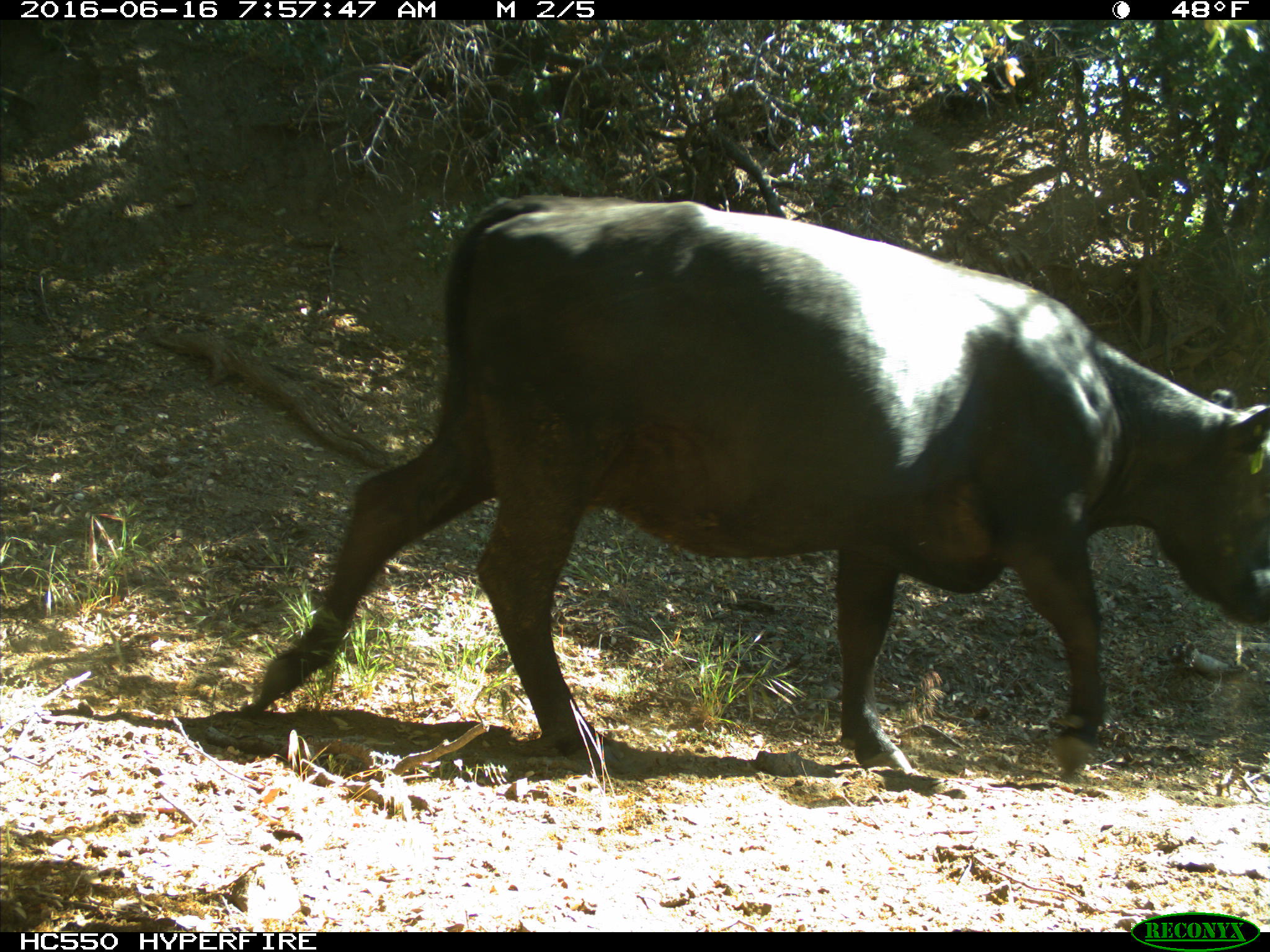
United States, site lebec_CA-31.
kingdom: Animalia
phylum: Chordata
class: Mammalia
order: Artiodactyla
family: Bovidae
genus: Bos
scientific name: Bos taurus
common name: domestic cow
Bos taurus (domestic cow).